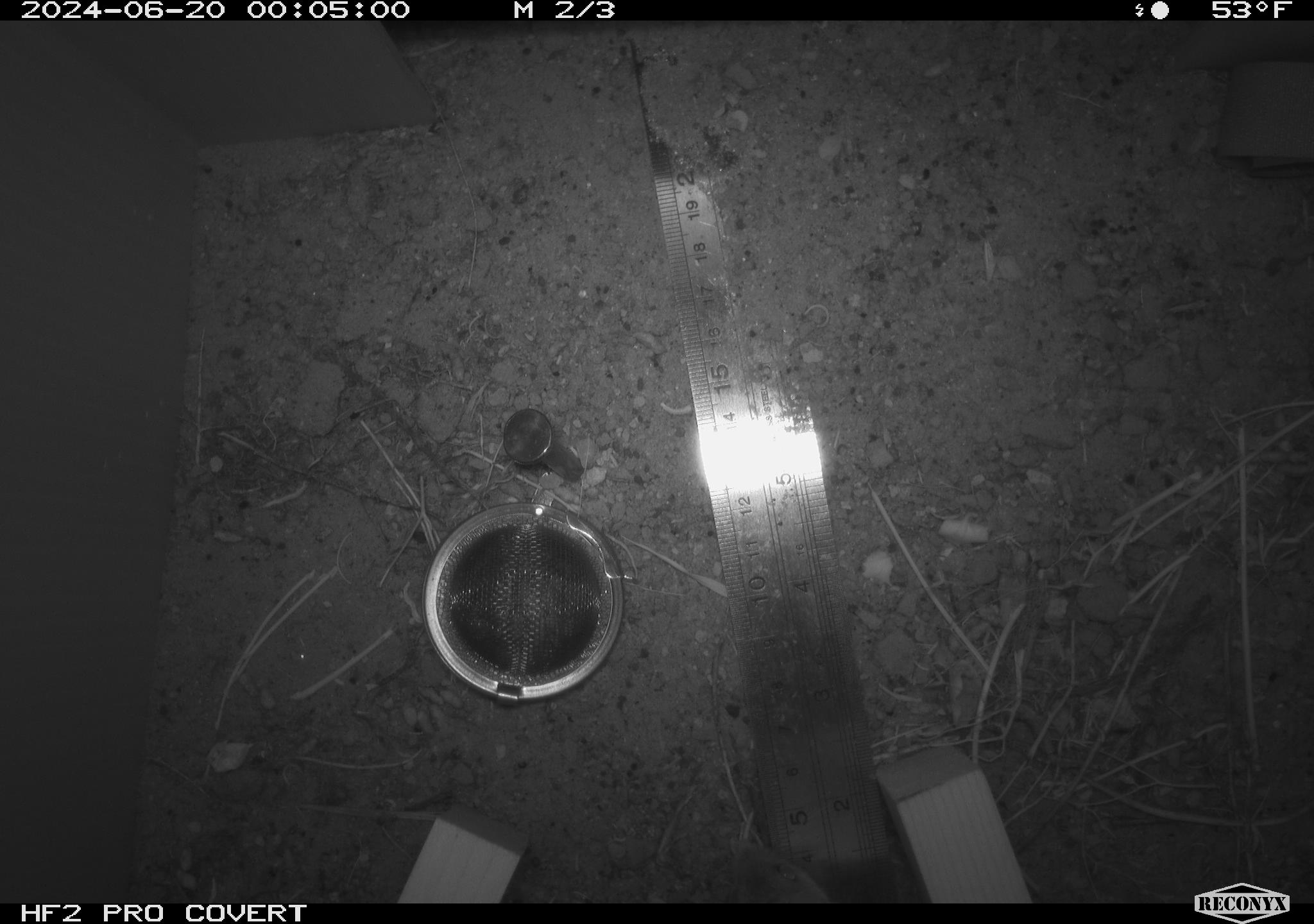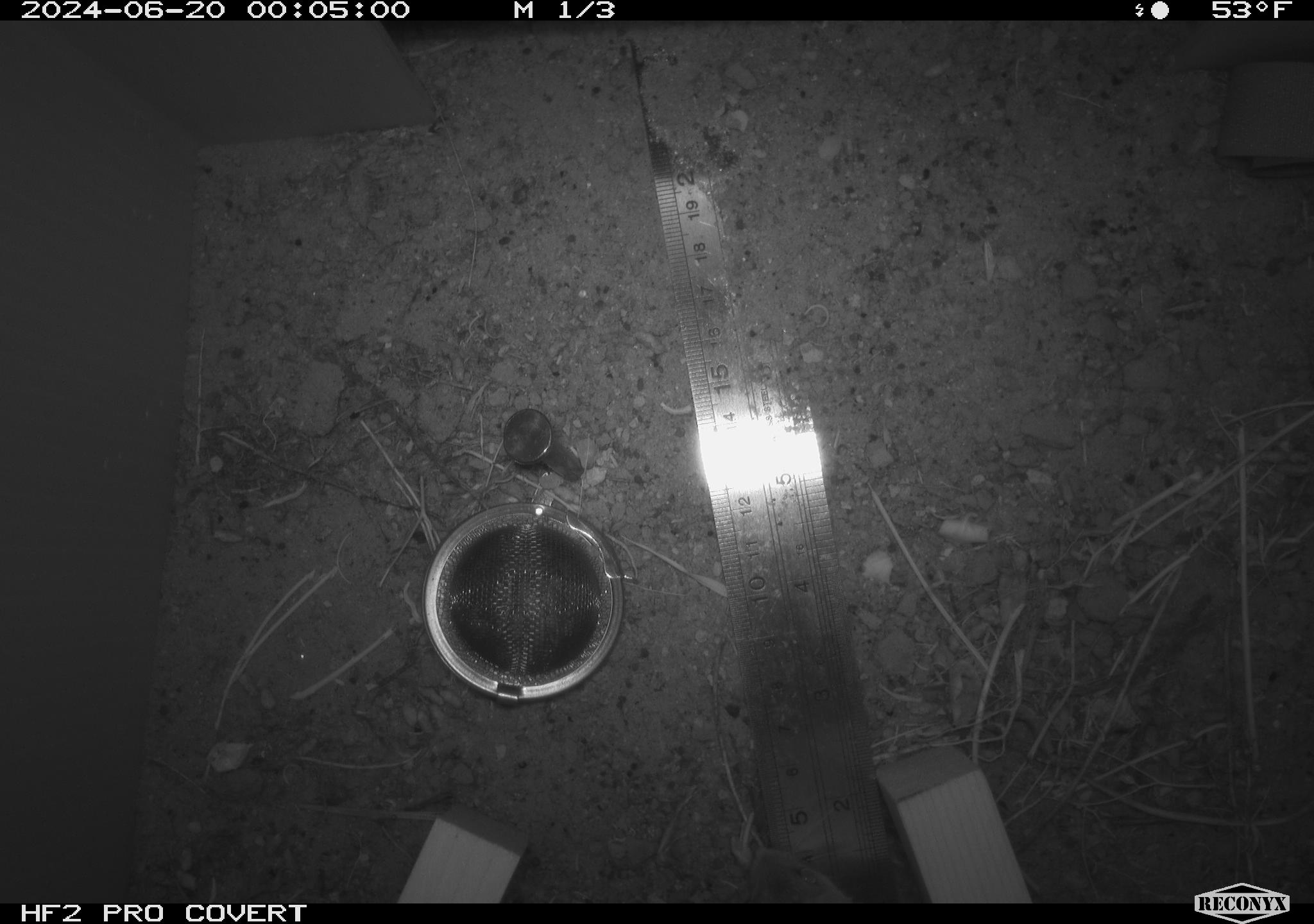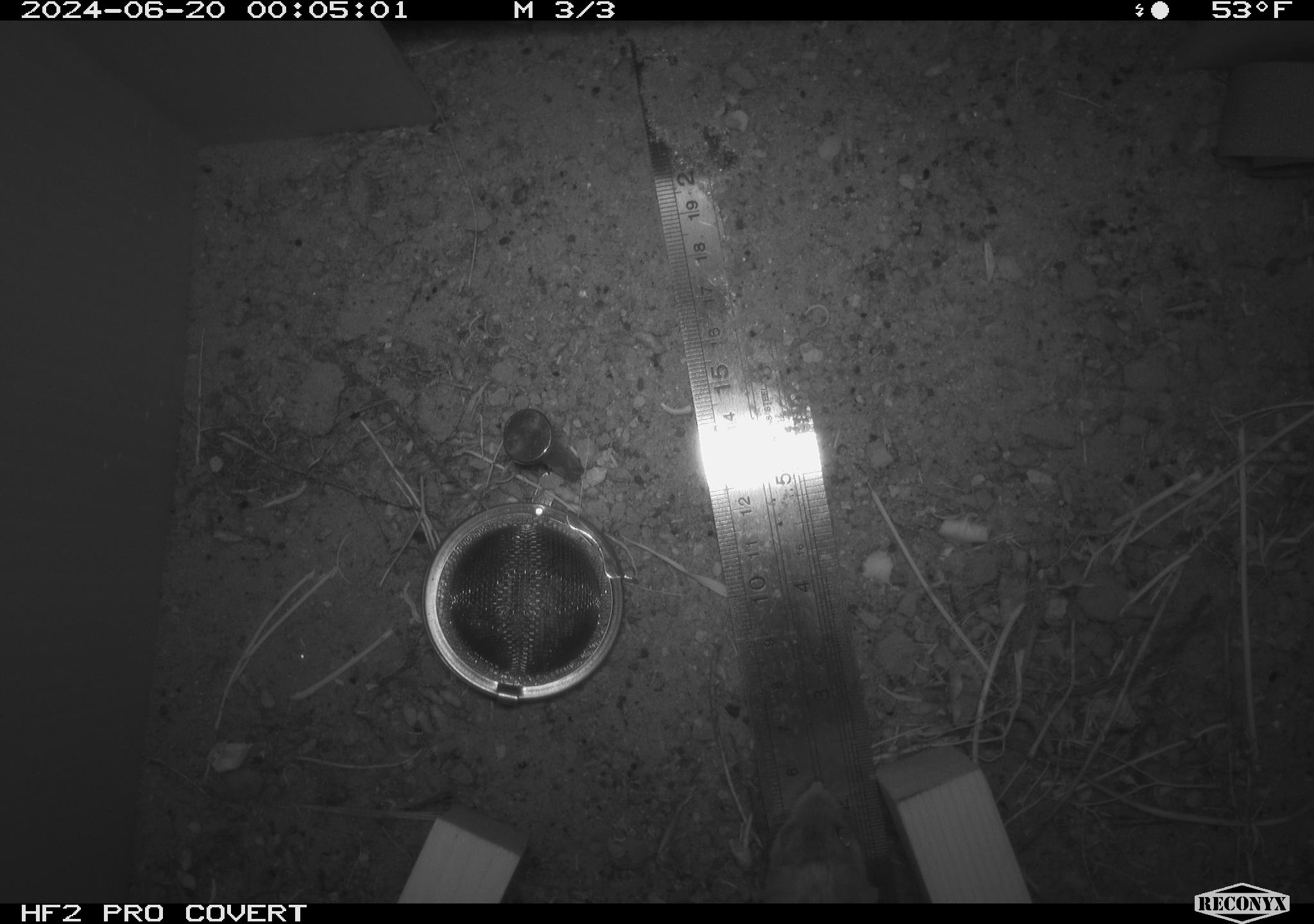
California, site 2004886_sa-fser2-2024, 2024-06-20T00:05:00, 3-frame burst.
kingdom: Animalia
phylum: Chordata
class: Mammalia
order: Rodentia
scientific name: Rodentia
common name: rodent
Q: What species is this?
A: Rodent (Rodentia).